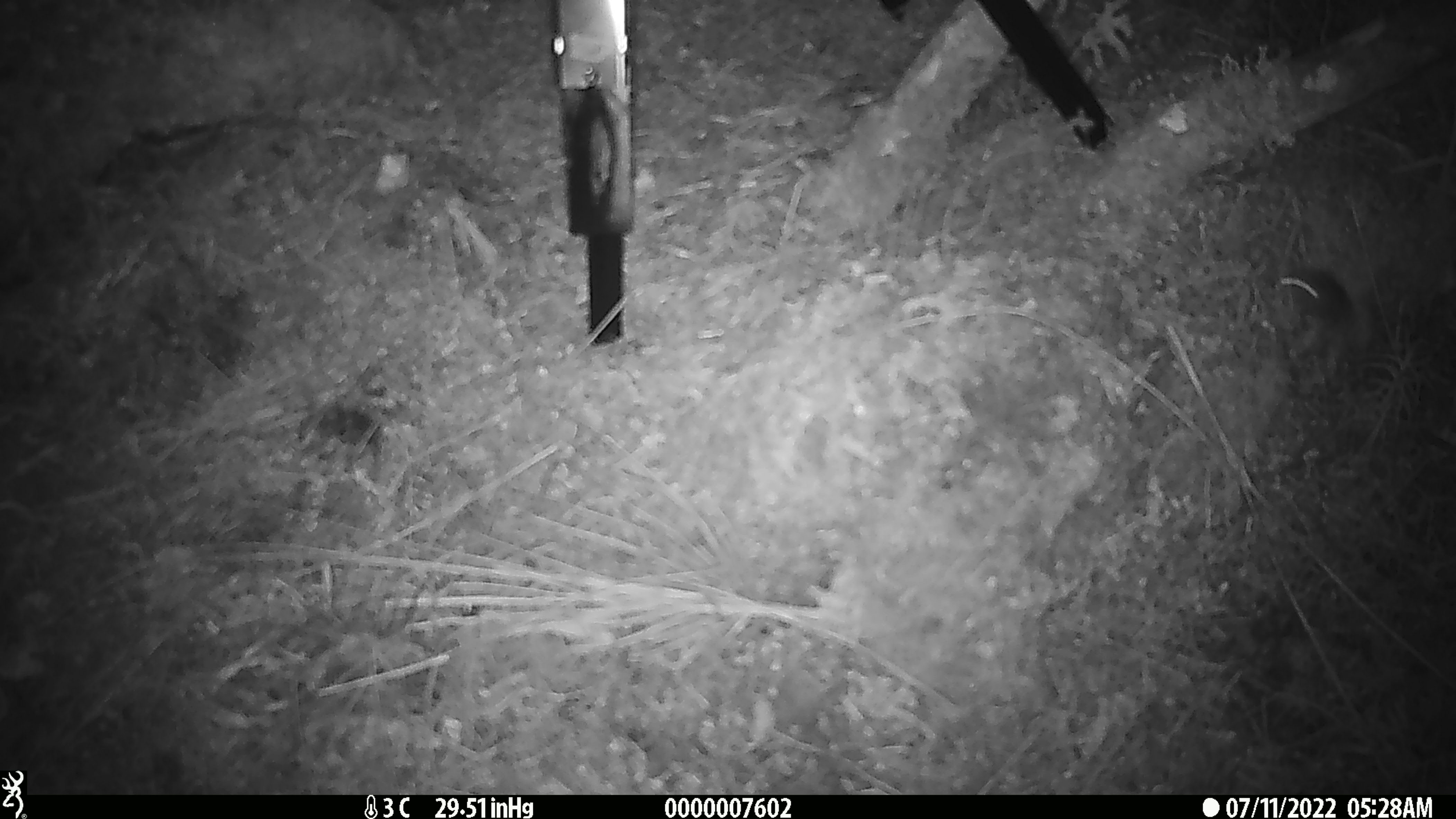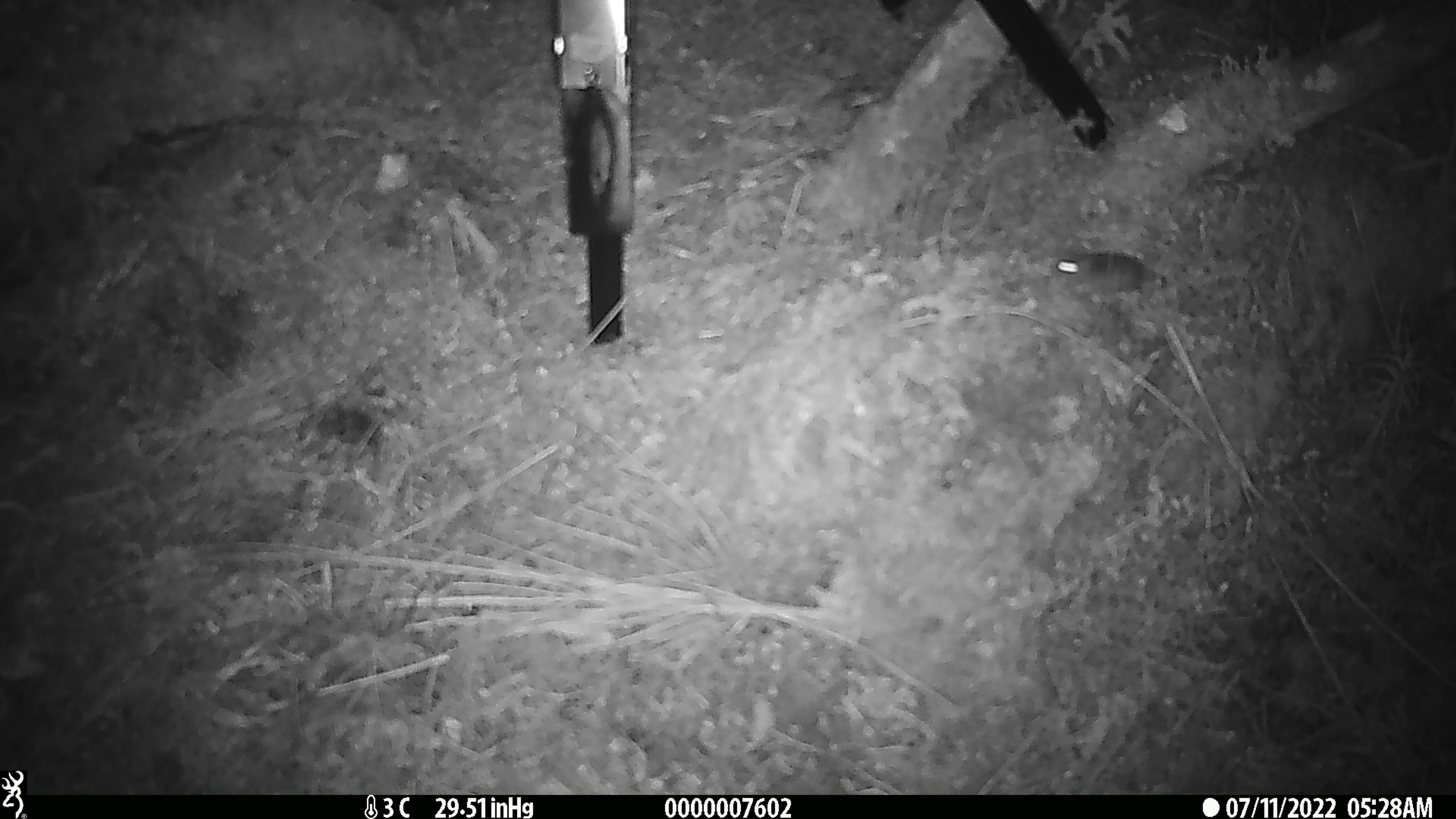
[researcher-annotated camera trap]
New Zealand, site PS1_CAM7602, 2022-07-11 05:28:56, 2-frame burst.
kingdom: Animalia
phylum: Chordata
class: Mammalia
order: Rodentia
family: Muridae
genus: Mus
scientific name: Mus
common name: mouse